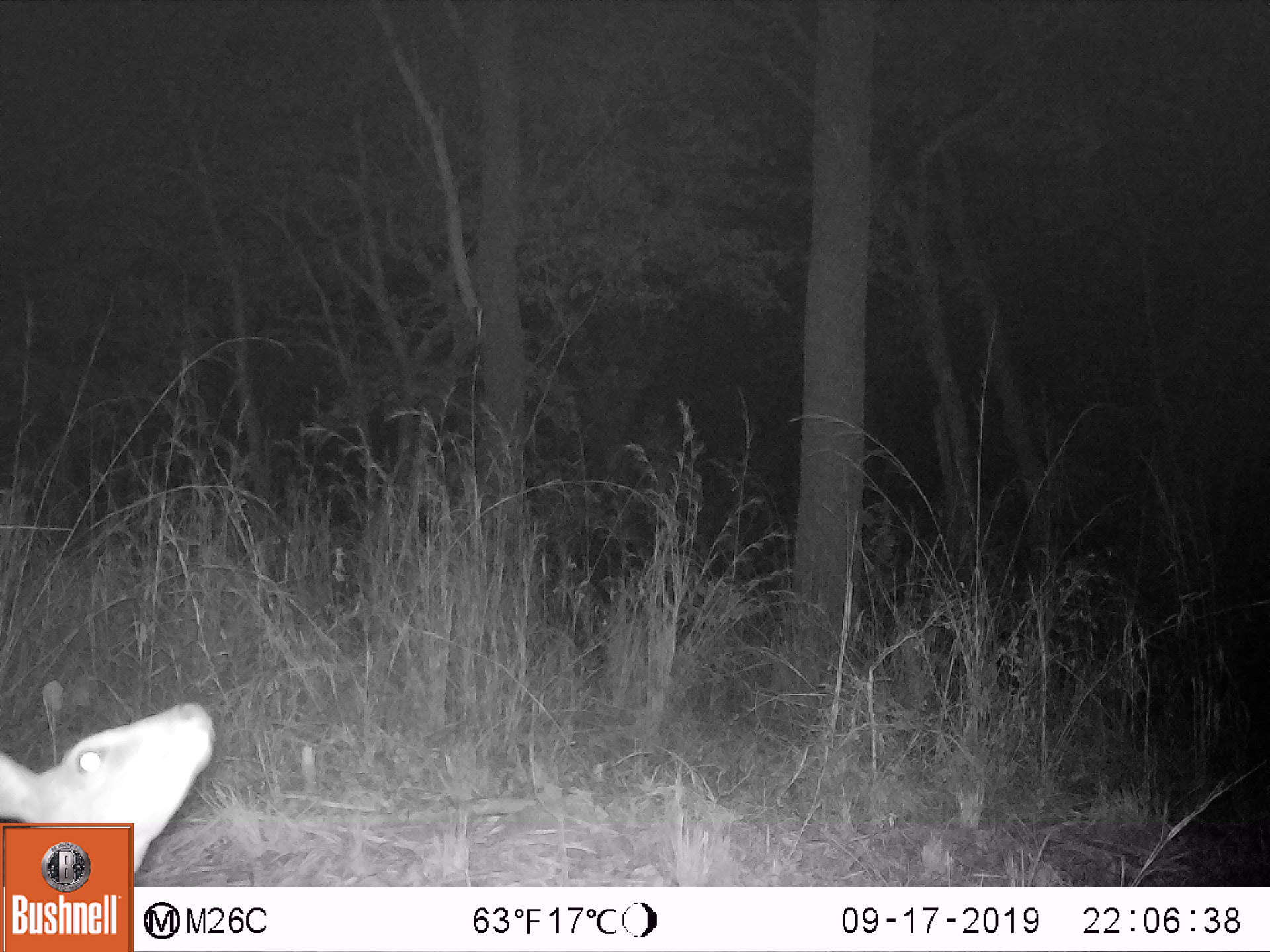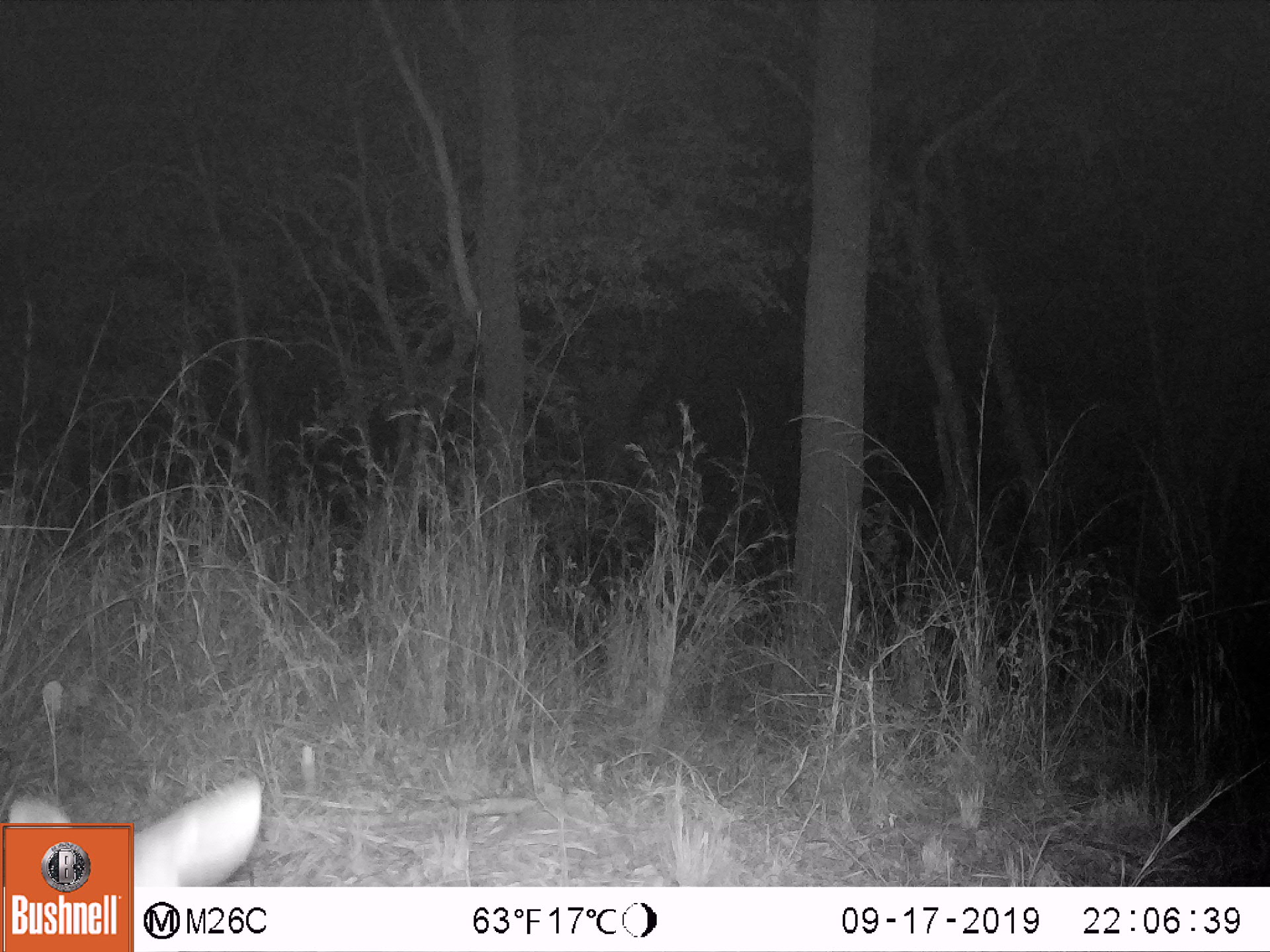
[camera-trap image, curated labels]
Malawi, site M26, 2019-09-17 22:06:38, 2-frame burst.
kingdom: Animalia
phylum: Chordata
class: Mammalia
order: Artiodactyla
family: Bovidae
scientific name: Antilopinae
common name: small antelope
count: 1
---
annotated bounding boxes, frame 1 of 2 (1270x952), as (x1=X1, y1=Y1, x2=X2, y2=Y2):
small antelope: (x1=1, y1=690, x2=225, y2=822)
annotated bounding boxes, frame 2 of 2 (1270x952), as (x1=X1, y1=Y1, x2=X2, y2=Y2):
small antelope: (x1=134, y1=767, x2=294, y2=886)